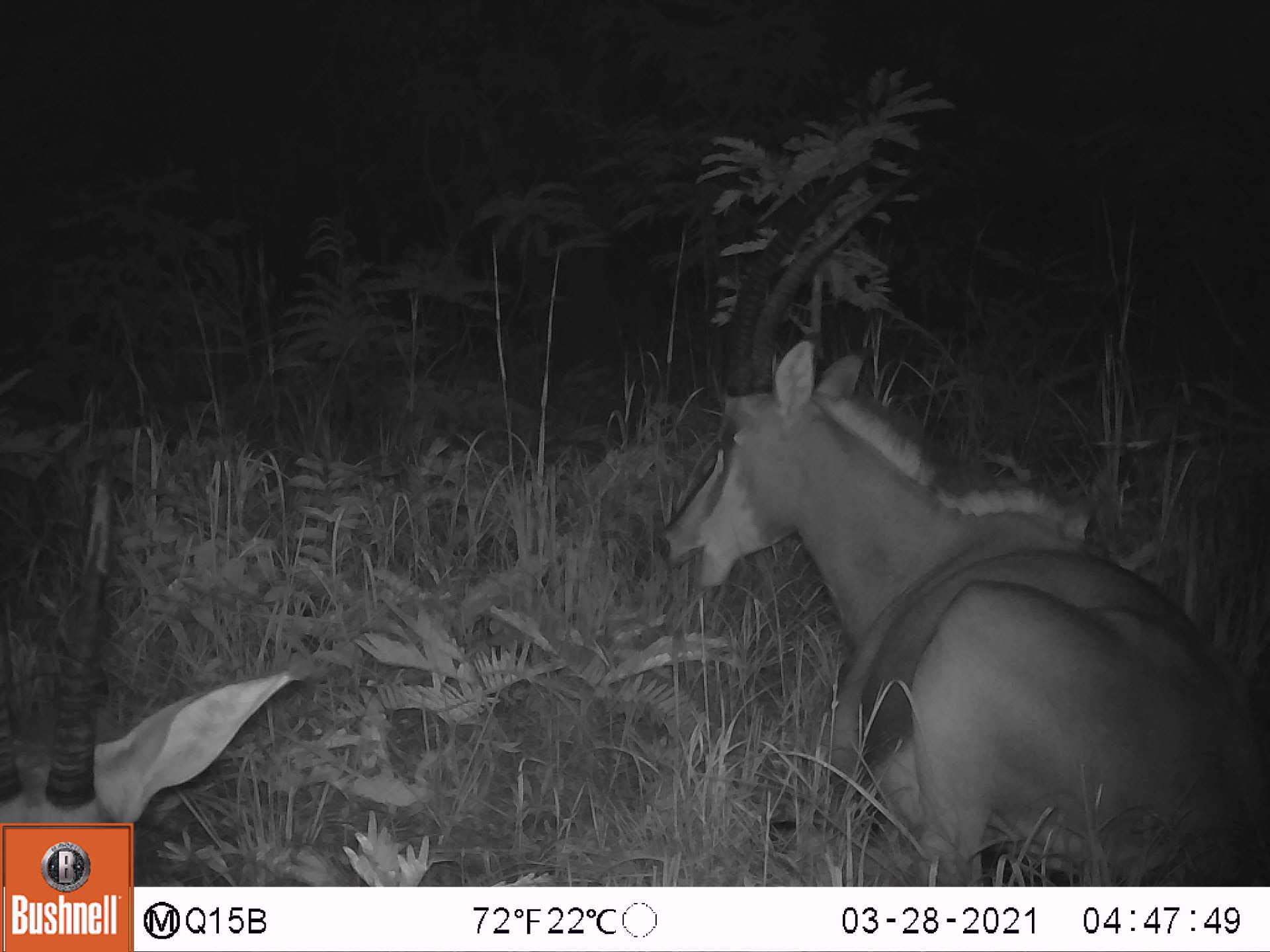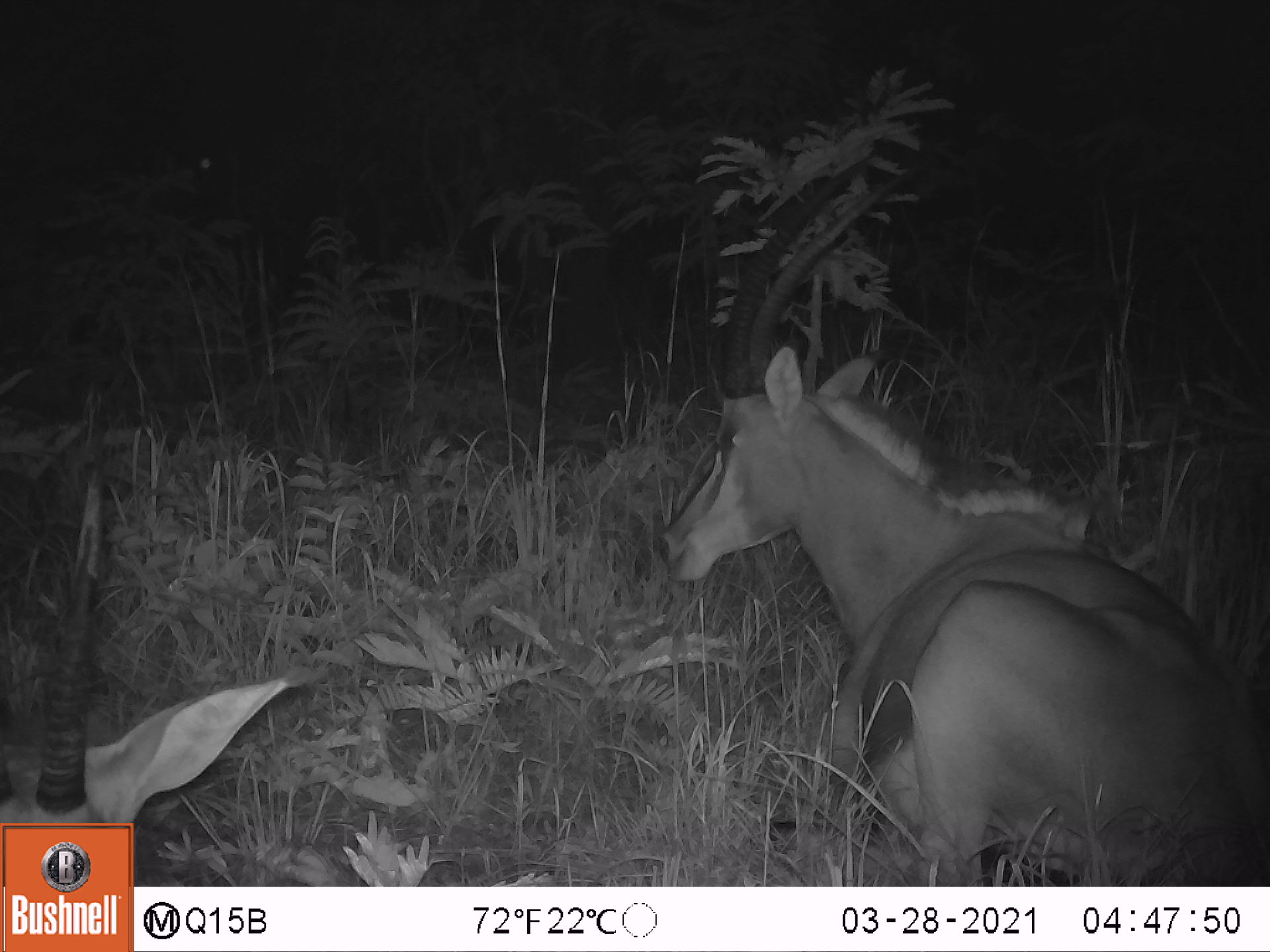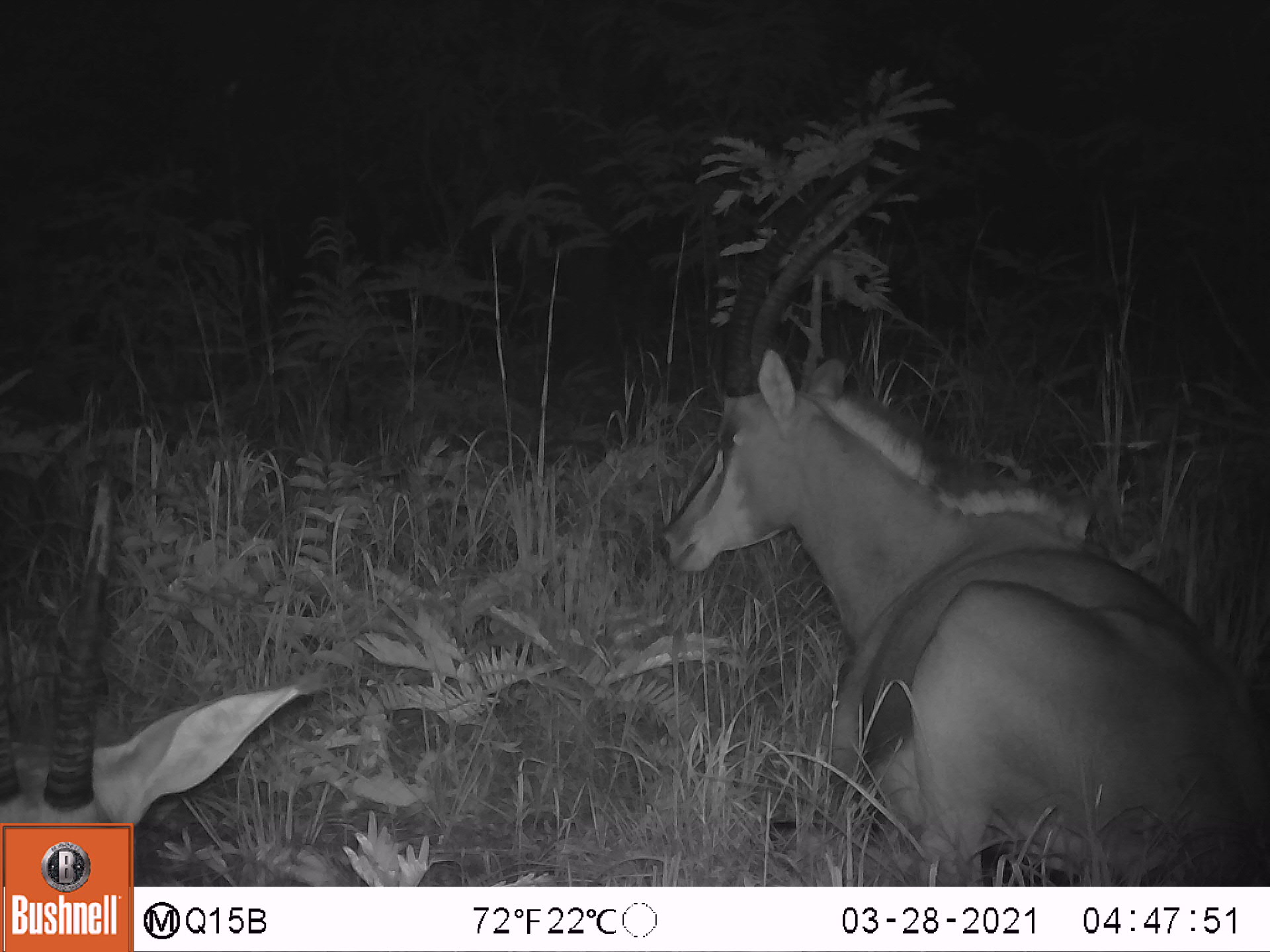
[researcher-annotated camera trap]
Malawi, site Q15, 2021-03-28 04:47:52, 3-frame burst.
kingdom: Animalia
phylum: Chordata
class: Mammalia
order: Artiodactyla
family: Bovidae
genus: Hippotragus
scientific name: Hippotragus niger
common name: sable antelope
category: sable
Sable (sable antelope) (Hippotragus niger), count 3.